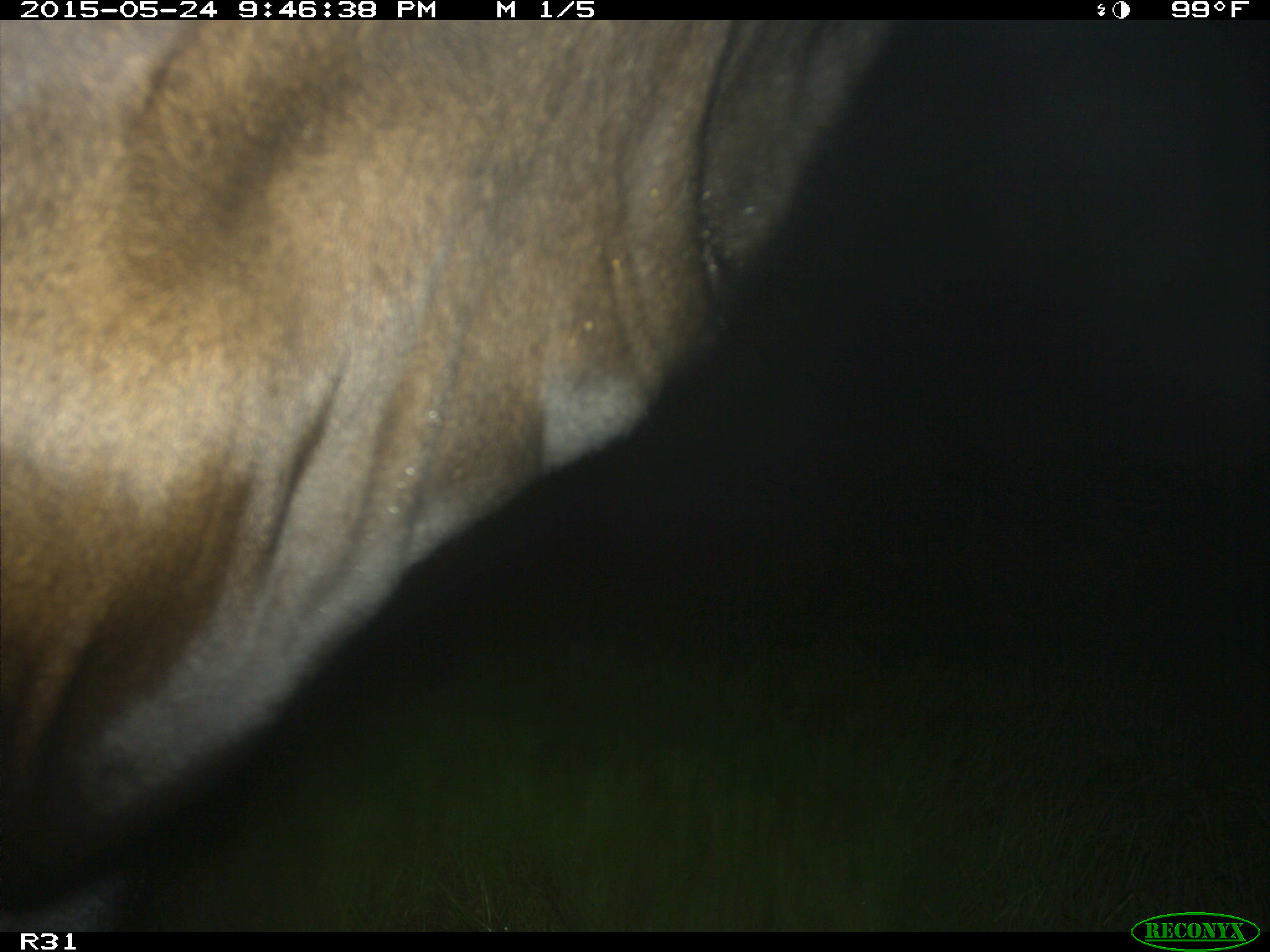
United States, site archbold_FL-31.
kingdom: Animalia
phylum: Chordata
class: Mammalia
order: Artiodactyla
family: Bovidae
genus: Bos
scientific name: Bos taurus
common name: domestic cow